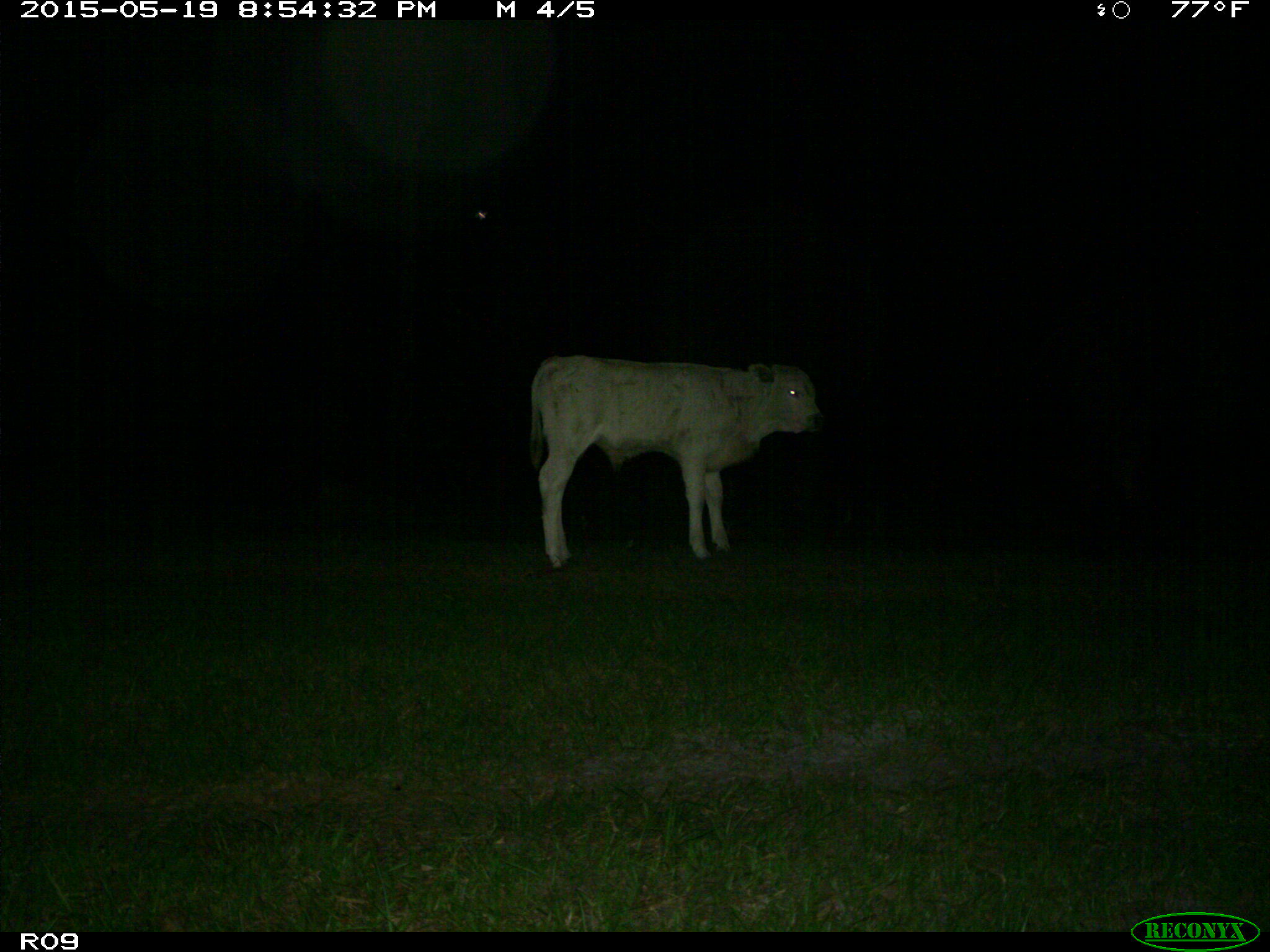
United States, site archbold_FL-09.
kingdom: Animalia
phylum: Chordata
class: Mammalia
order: Artiodactyla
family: Bovidae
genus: Bos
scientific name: Bos taurus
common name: domestic cow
Bos taurus (domestic cow).